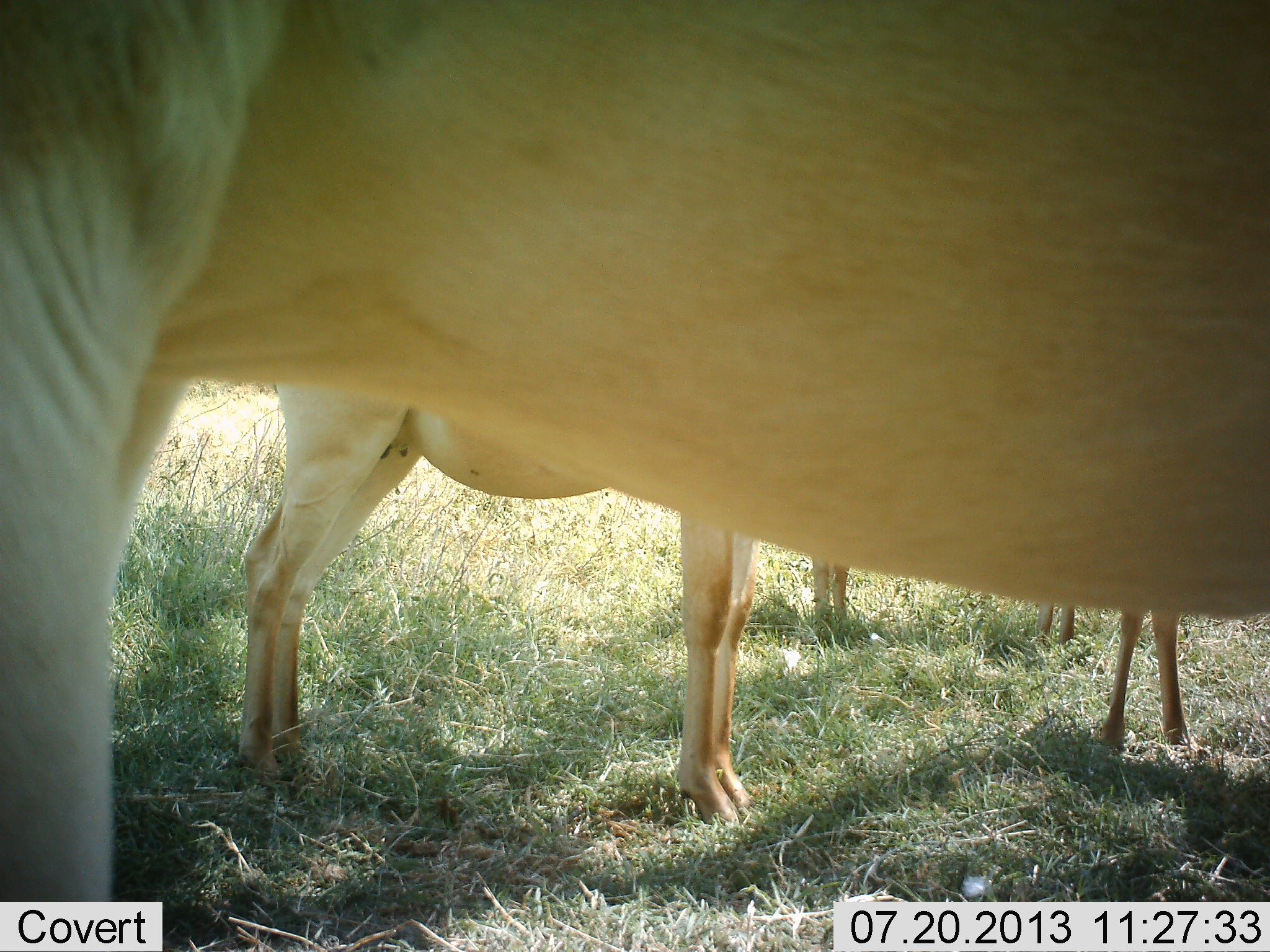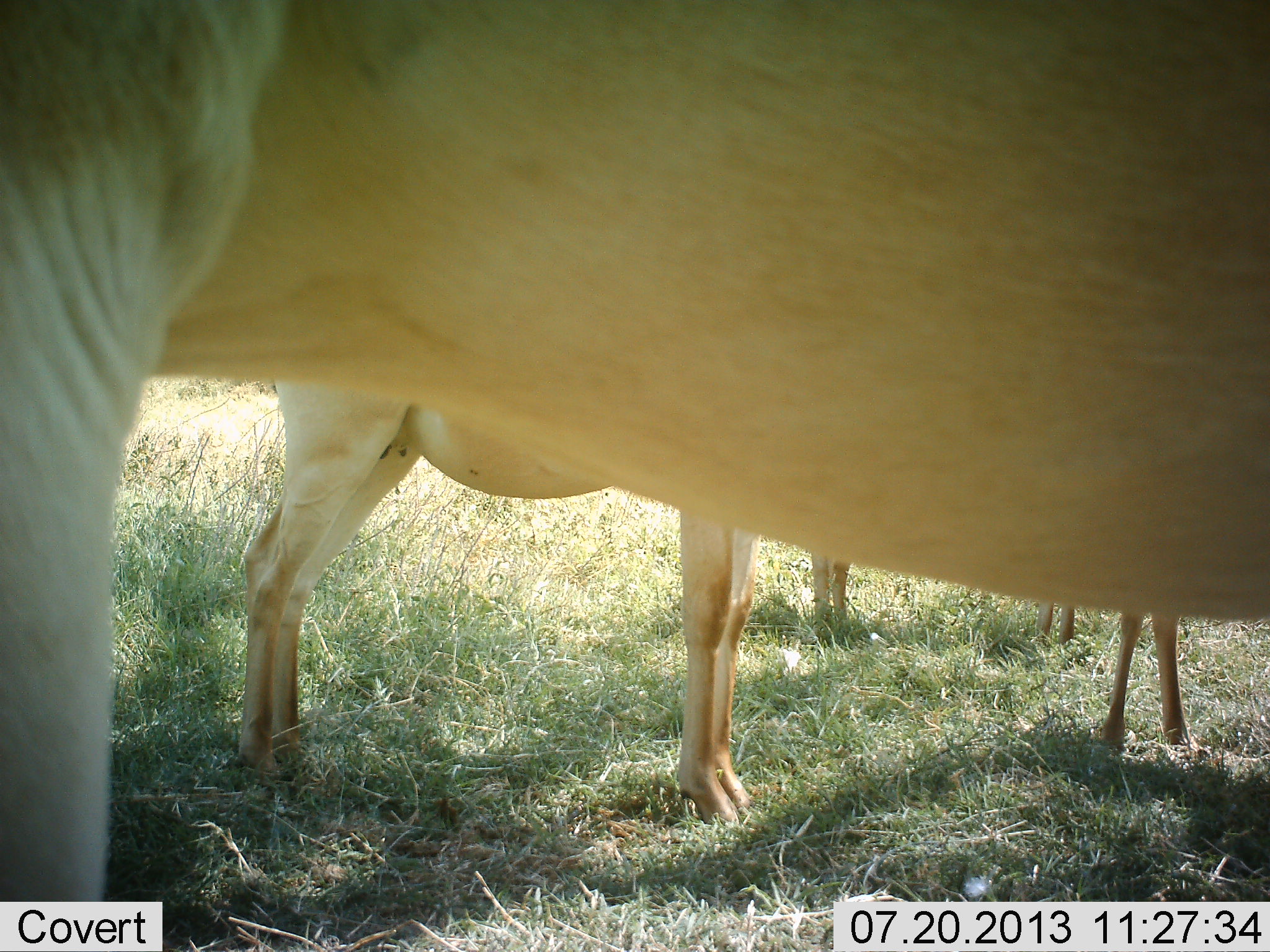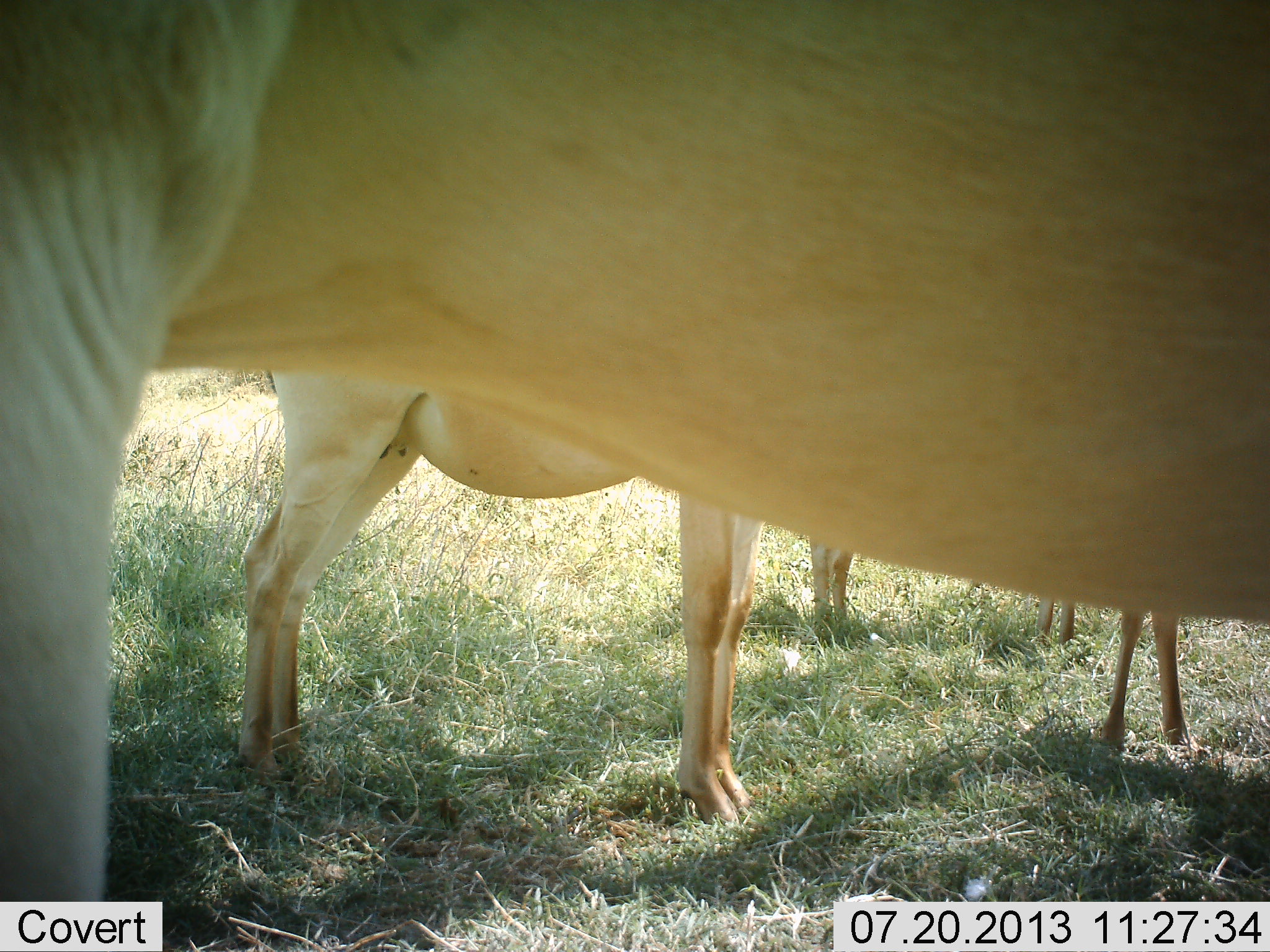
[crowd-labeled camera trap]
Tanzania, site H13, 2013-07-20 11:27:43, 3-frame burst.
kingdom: Animalia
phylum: Chordata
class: Mammalia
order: Artiodactyla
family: Bovidae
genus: Alcelaphus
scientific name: Alcelaphus buselaphus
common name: hartebeest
Hartebeest (Alcelaphus buselaphus), count 4. Behavior (volunteer vote fractions): standing 100%, resting 0%, moving 0%, interacting 5%. Young present (vote fraction): 9%. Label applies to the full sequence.